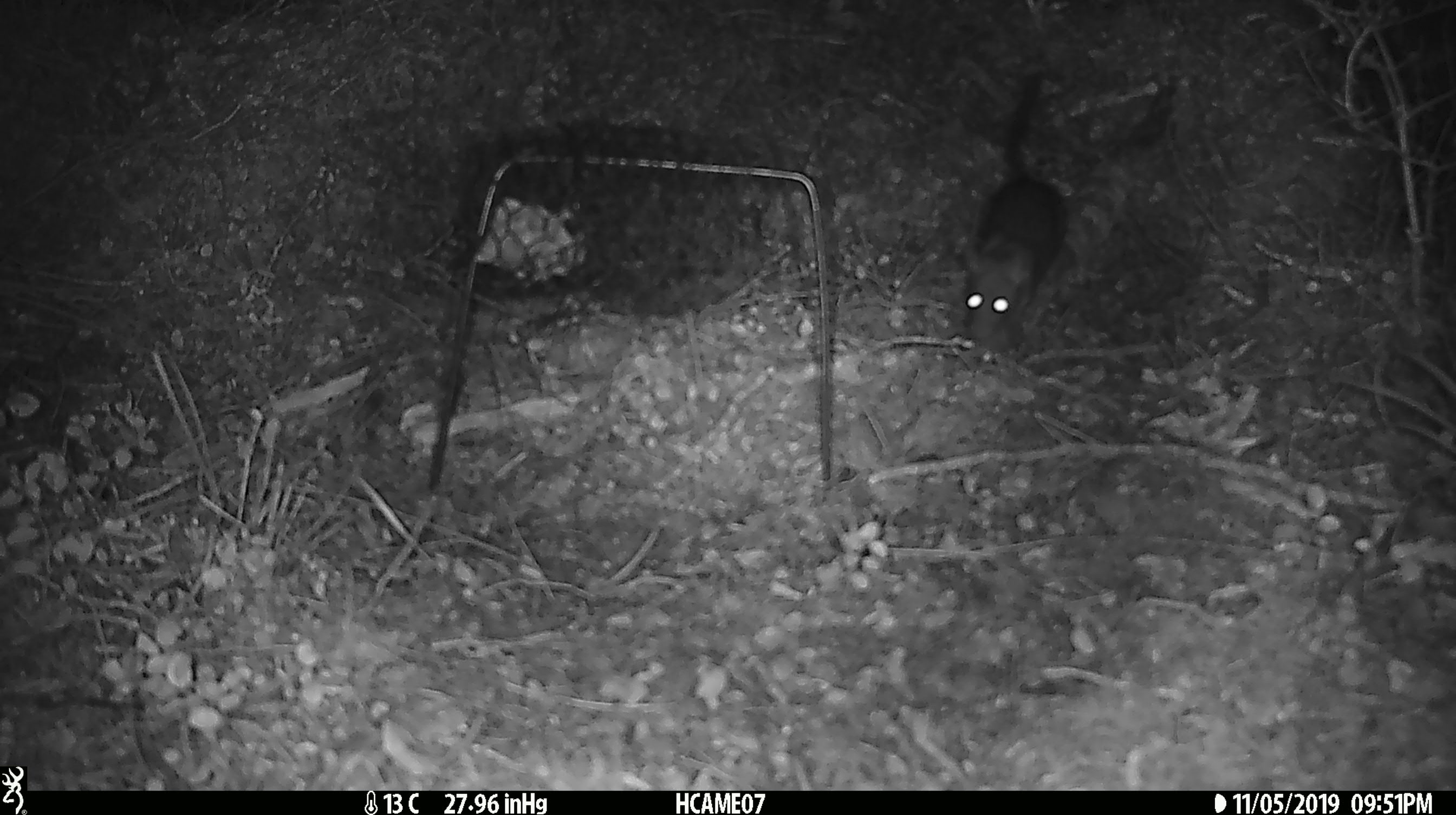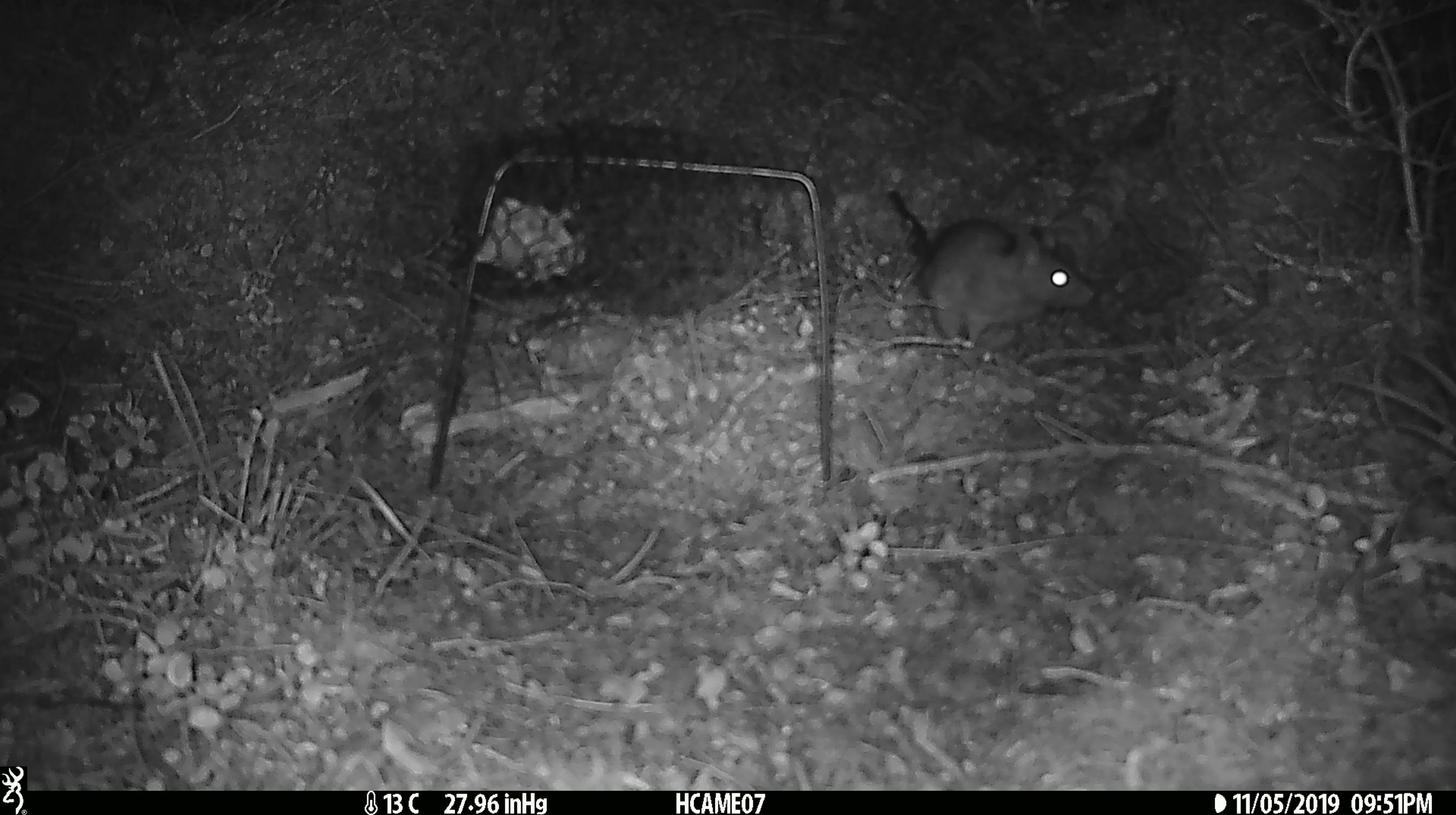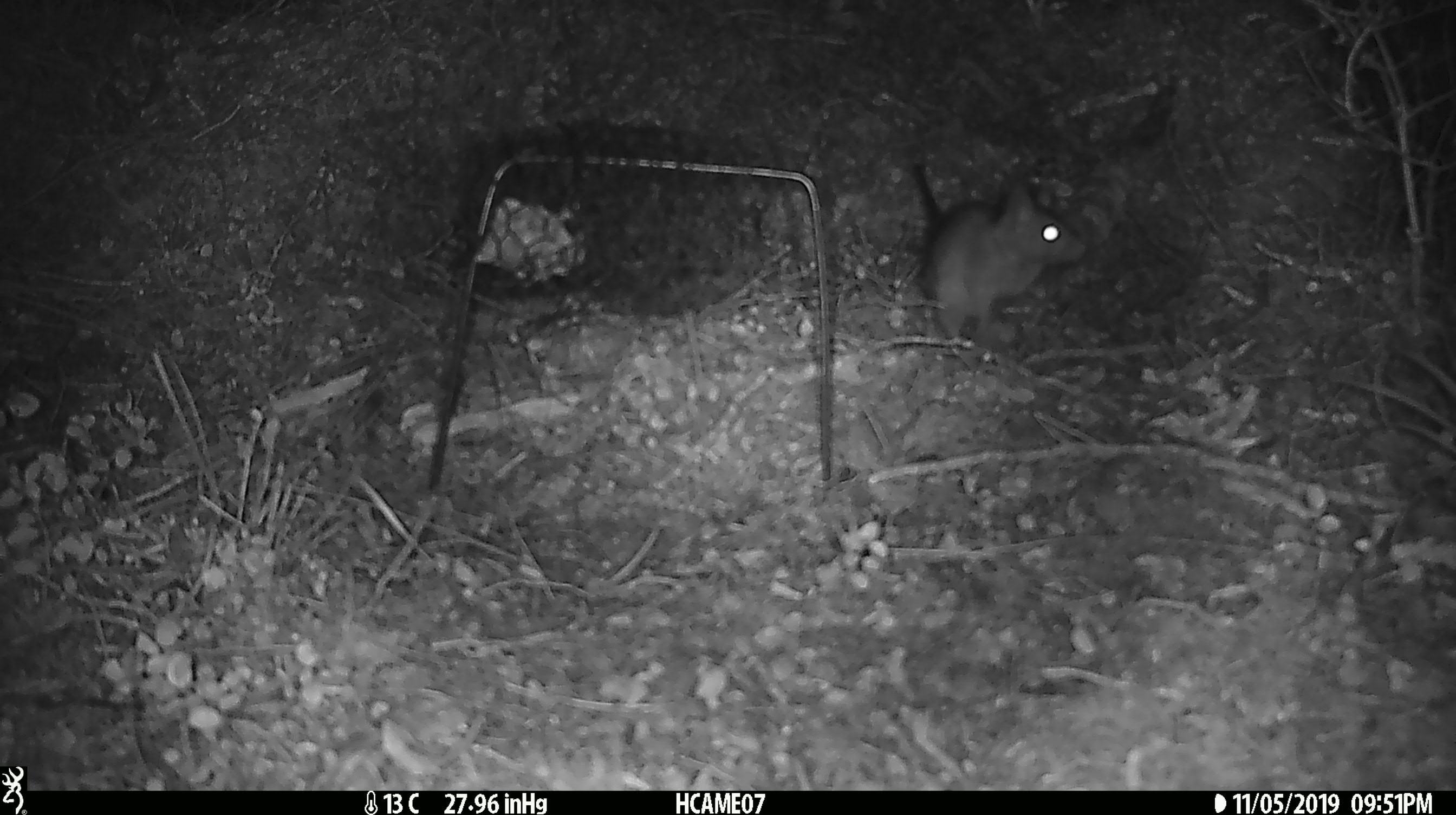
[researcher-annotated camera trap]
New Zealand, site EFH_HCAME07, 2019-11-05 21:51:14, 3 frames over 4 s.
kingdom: Animalia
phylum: Chordata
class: Mammalia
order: Rodentia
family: Muridae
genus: Rattus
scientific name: Rattus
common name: rat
Rat (Rattus).